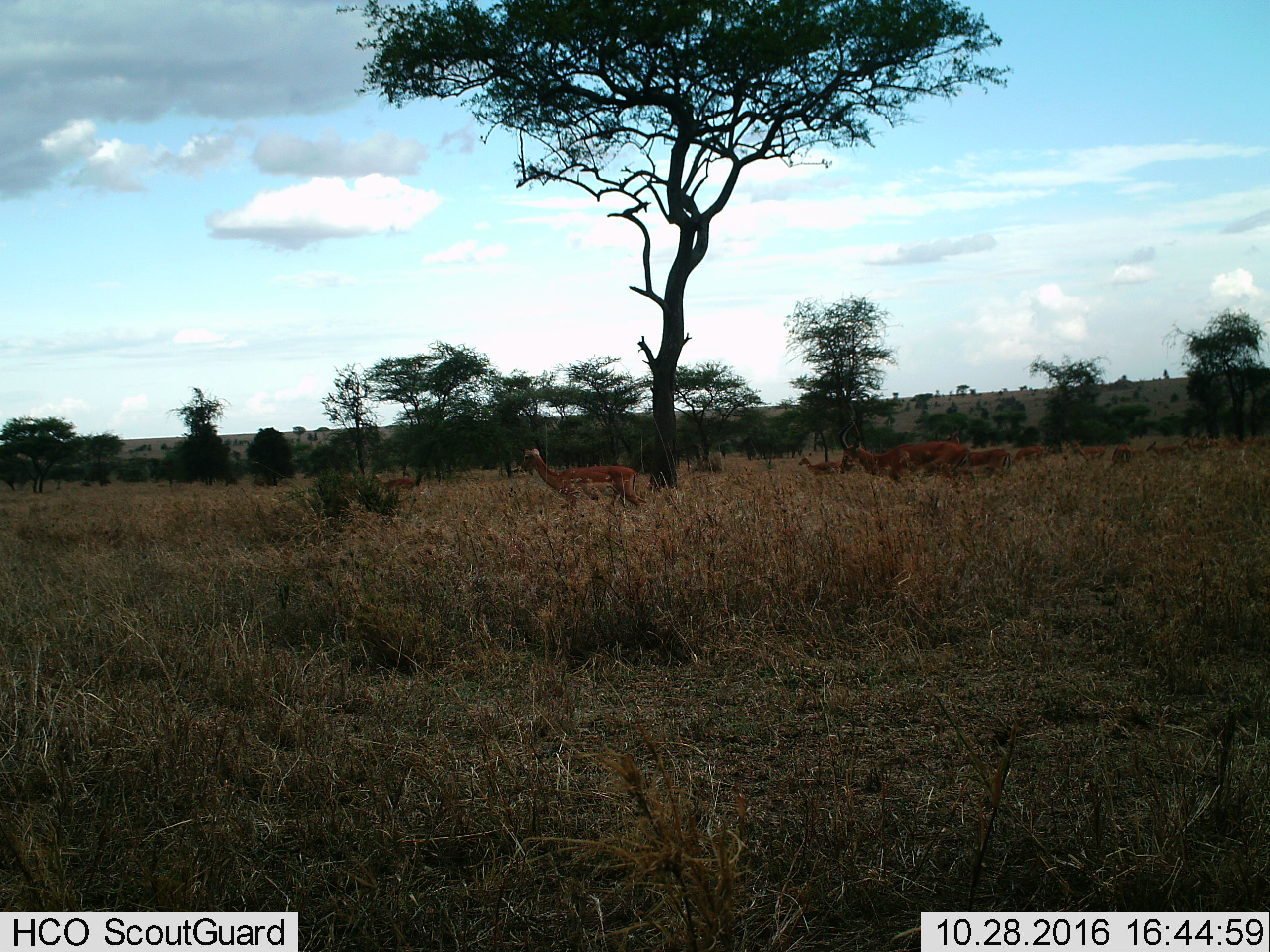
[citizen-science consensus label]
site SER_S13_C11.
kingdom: Animalia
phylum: Chordata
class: Mammalia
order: Artiodactyla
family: Bovidae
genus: Aepyceros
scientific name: Aepyceros melampus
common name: impala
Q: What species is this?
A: Impala (Aepyceros melampus).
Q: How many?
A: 10.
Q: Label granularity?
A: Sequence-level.